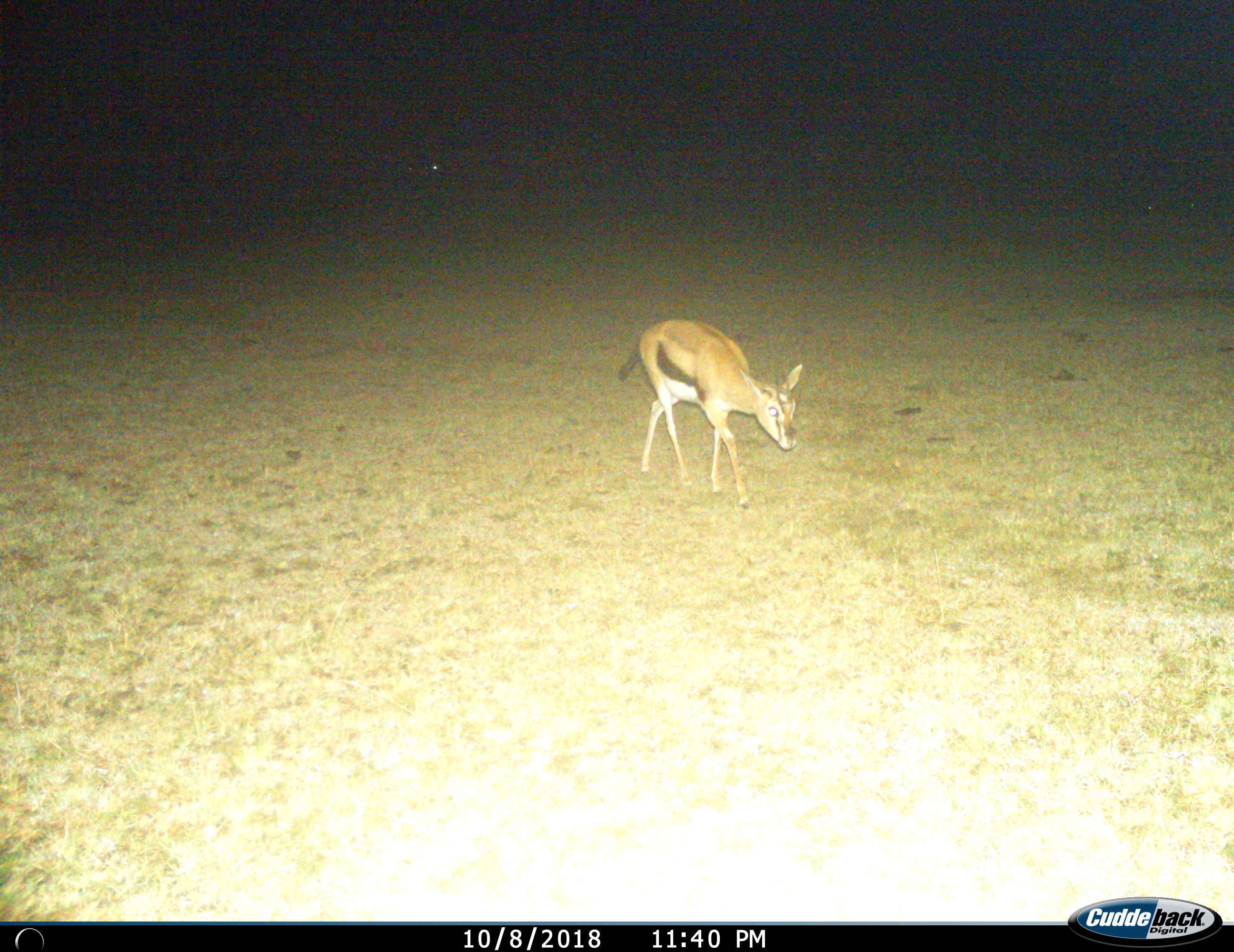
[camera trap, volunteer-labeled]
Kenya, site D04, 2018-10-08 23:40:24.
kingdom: Animalia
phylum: Chordata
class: Mammalia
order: Artiodactyla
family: Bovidae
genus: Eudorcas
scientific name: Eudorcas thomsonii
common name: thomson's gazelle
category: gazellethomsons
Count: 1.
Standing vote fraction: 30%.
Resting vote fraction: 0%.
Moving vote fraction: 70%.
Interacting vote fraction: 0%.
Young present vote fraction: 20%.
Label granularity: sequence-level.